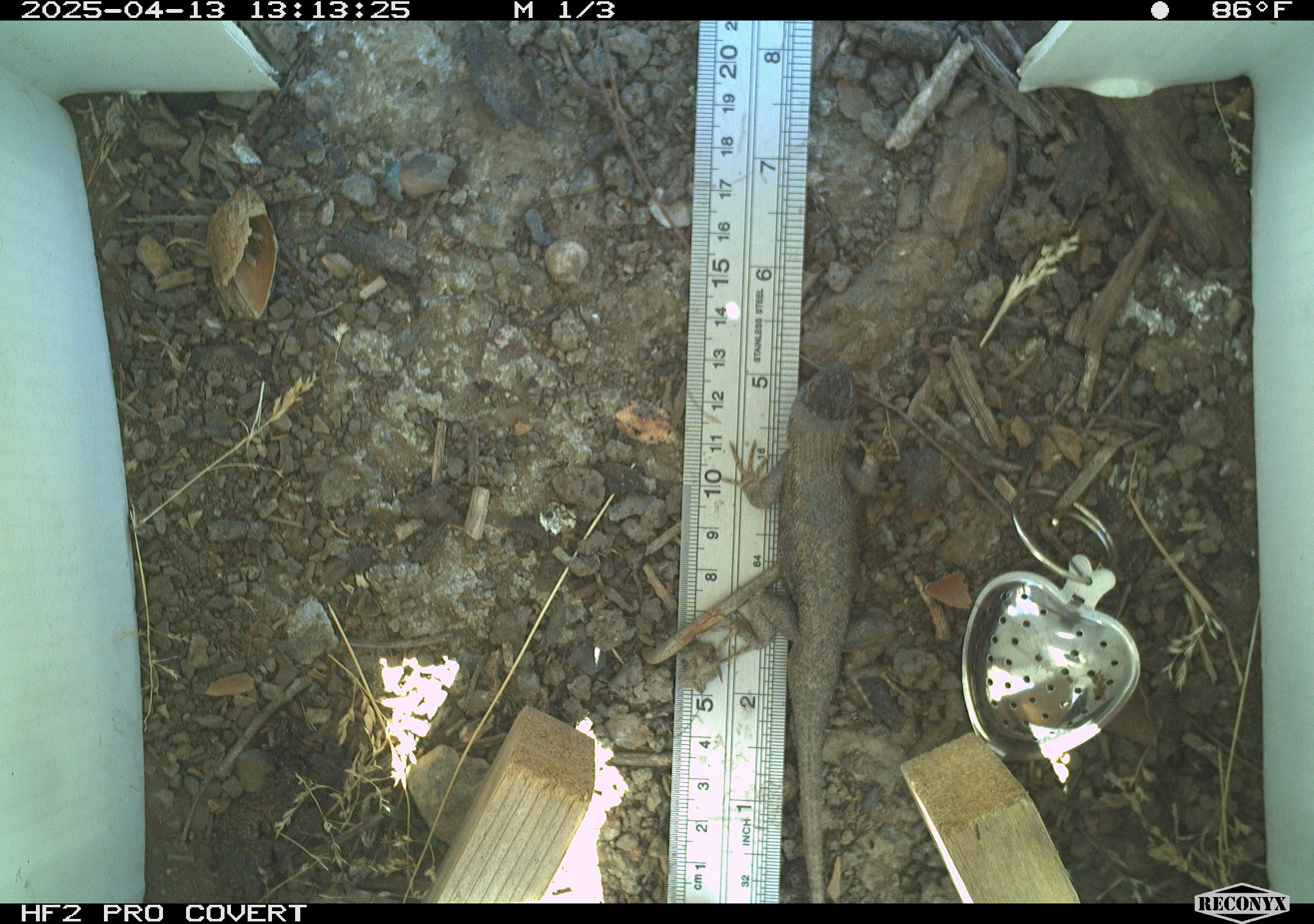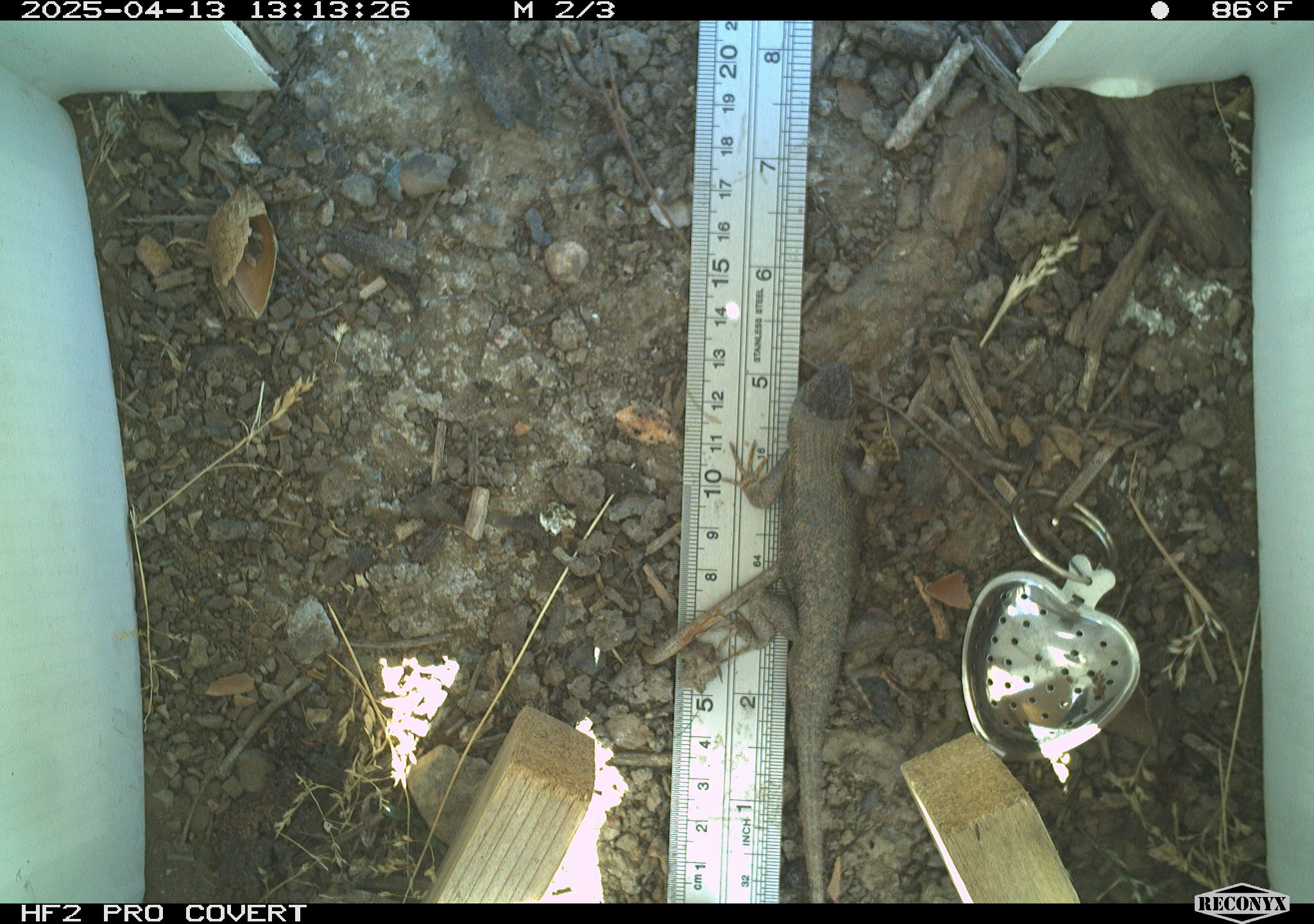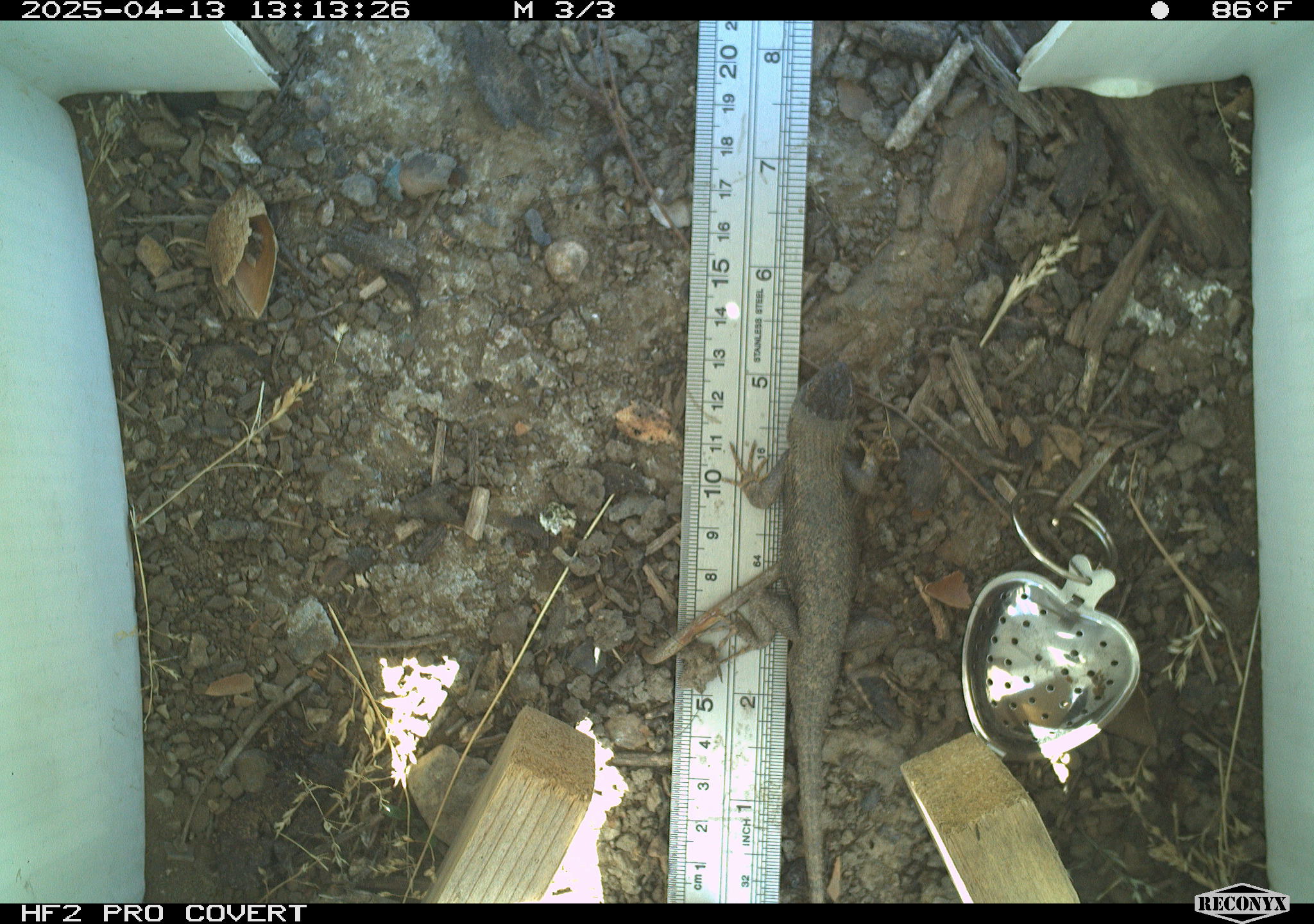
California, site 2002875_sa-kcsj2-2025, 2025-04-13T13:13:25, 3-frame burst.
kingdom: Animalia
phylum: Chordata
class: Reptilia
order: Squamata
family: Phrynosomatidae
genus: Sceloporus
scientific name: Sceloporus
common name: spiny lizards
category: sceloporus species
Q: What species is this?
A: Sceloporus species (spiny lizards) (Sceloporus).